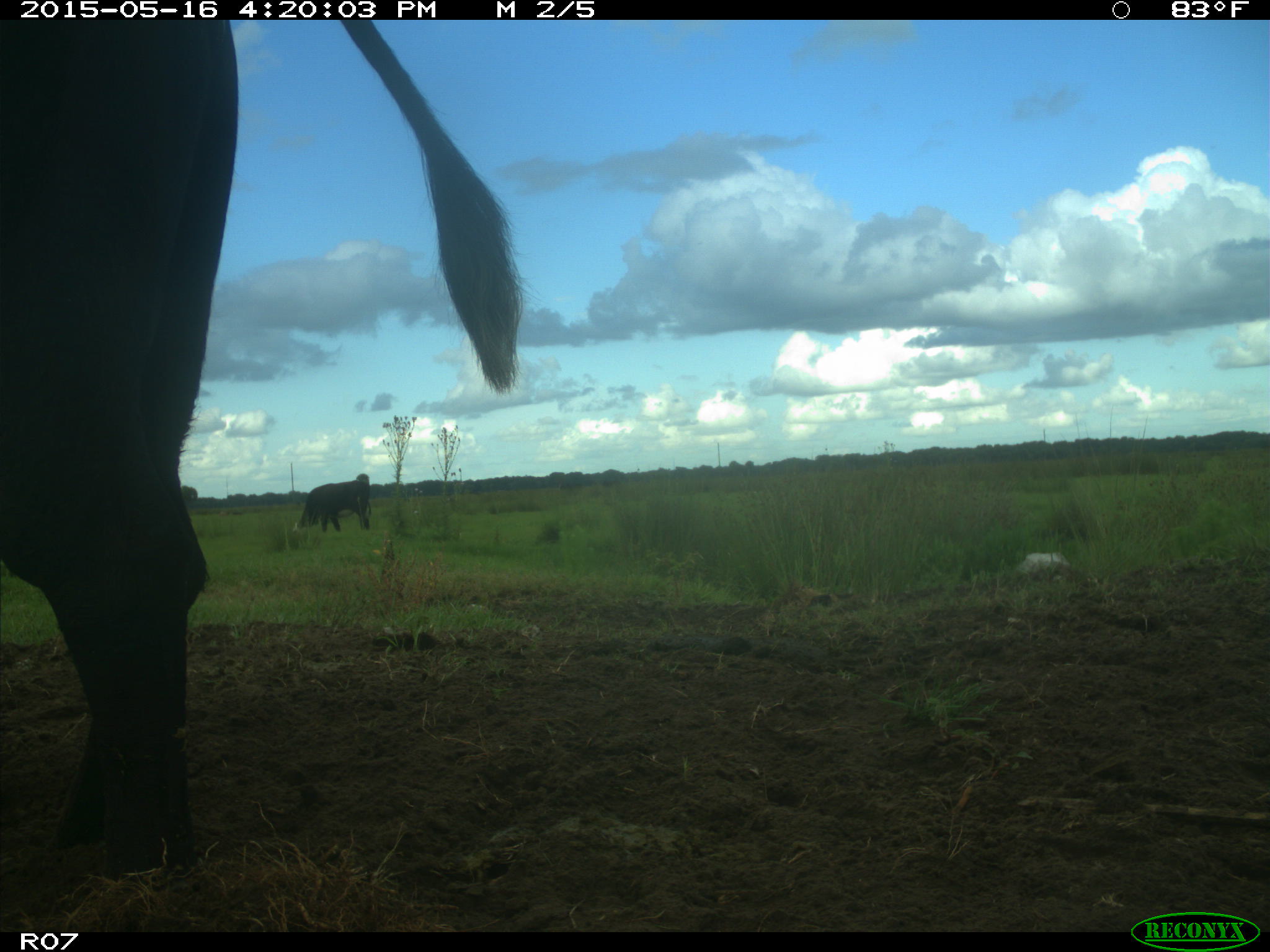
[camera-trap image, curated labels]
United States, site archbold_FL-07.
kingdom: Animalia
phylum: Chordata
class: Mammalia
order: Artiodactyla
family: Bovidae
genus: Bos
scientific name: Bos taurus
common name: domestic cow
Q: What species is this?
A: Bos taurus (domestic cow).